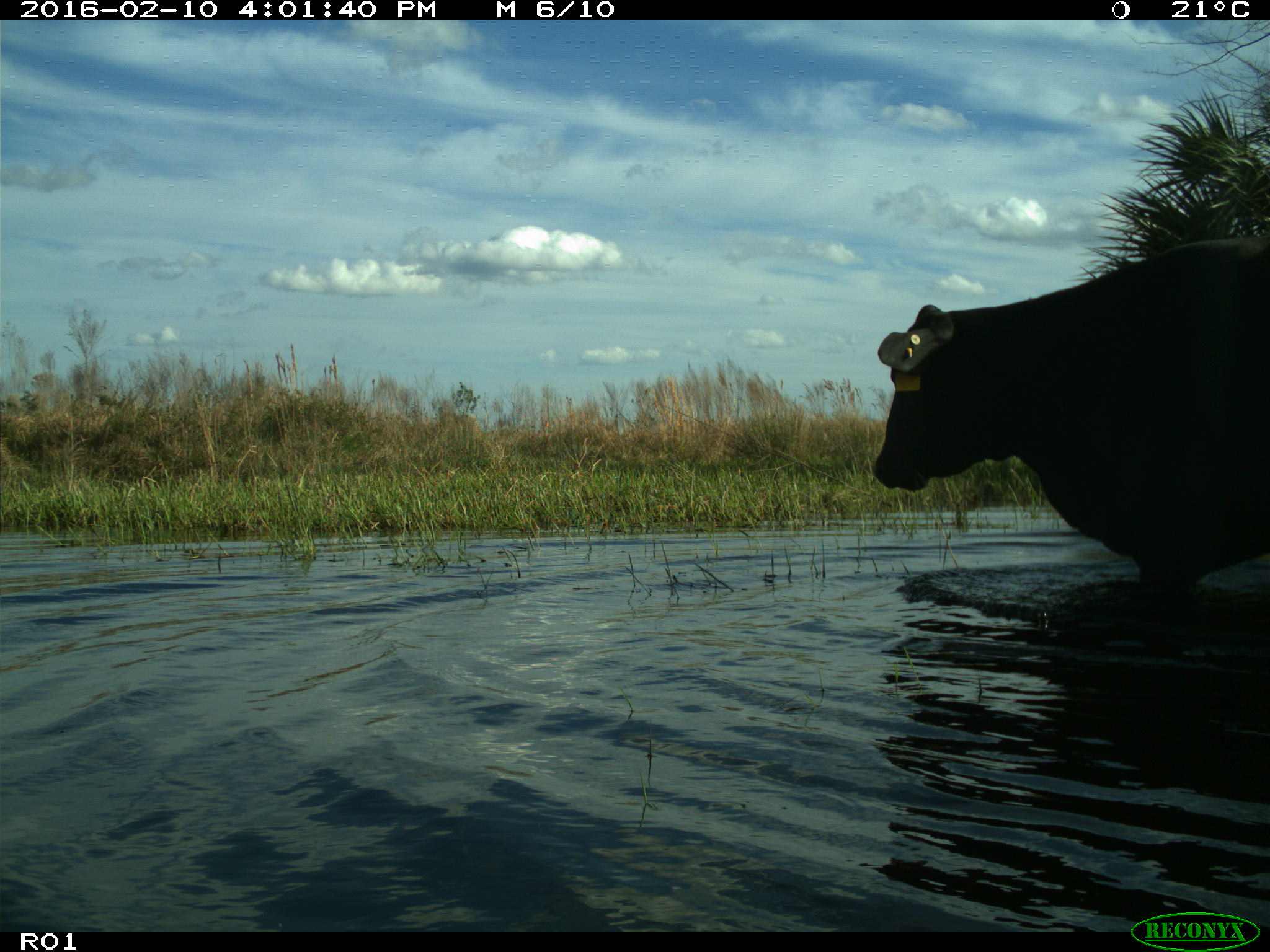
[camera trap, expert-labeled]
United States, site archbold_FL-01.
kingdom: Animalia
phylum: Chordata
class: Mammalia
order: Artiodactyla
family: Bovidae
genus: Bos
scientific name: Bos taurus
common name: domestic cow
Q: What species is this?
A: Bos taurus (domestic cow).